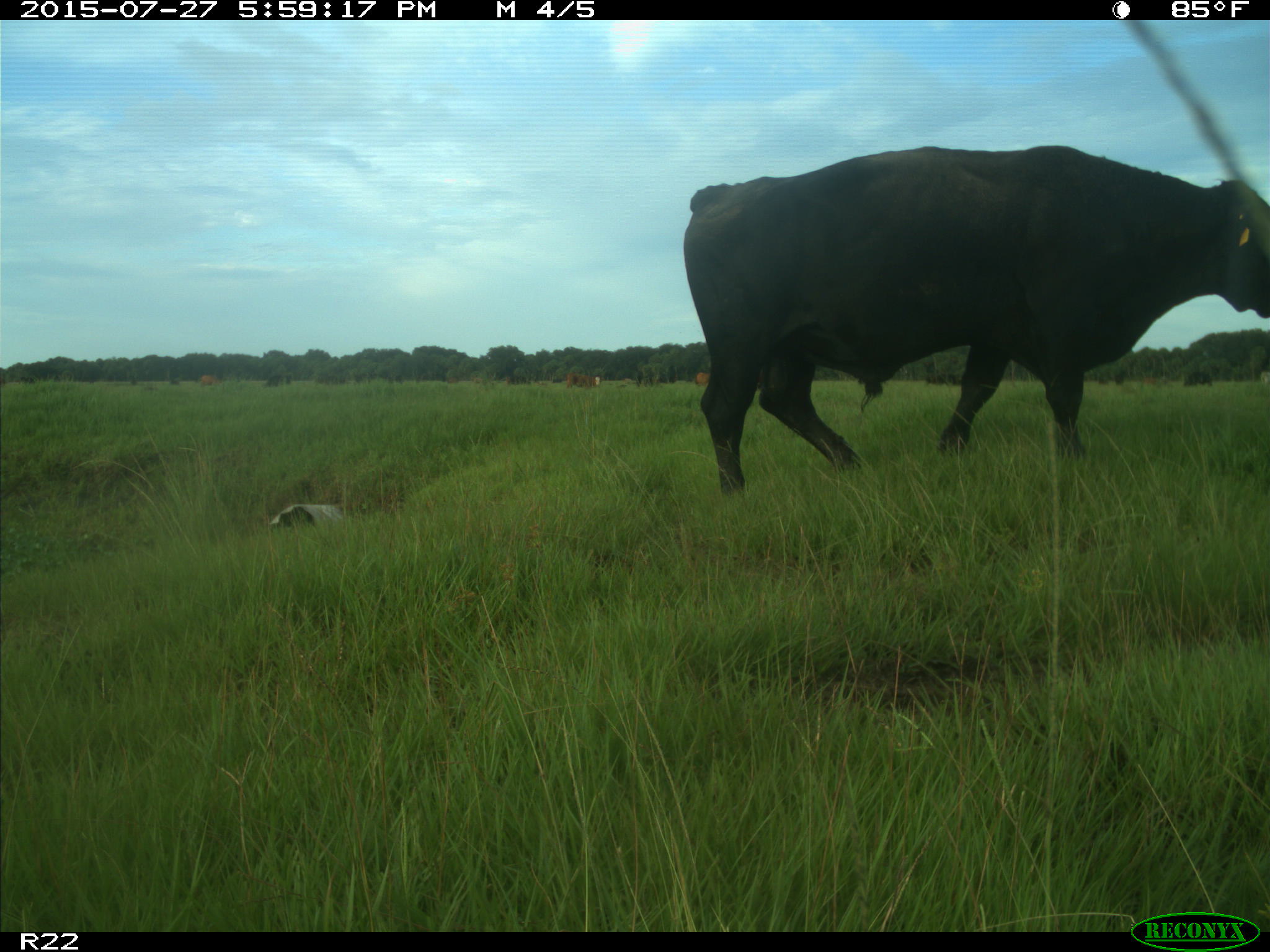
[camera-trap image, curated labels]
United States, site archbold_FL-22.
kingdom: Animalia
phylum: Chordata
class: Mammalia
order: Artiodactyla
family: Bovidae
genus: Bos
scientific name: Bos taurus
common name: domestic cow